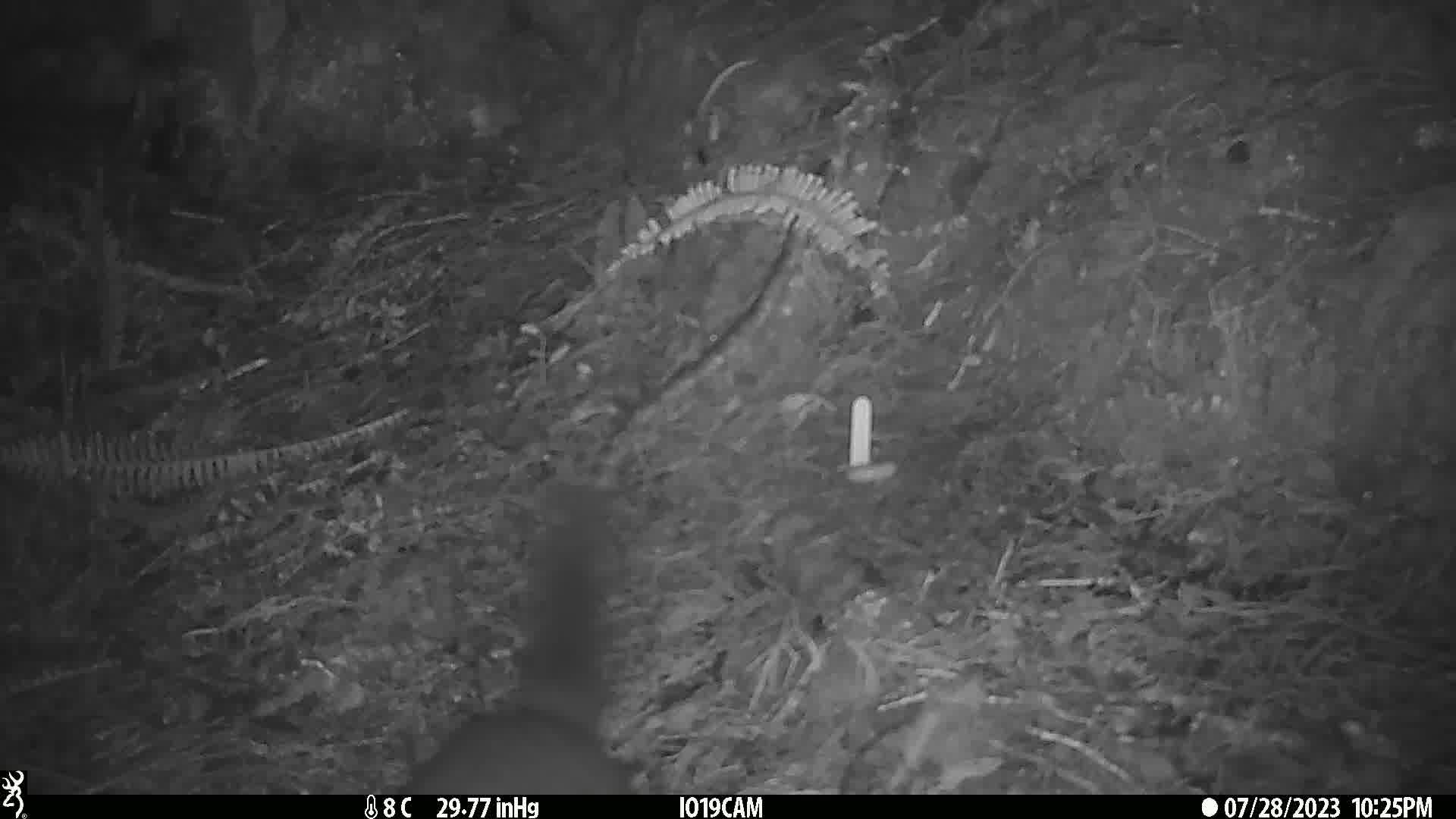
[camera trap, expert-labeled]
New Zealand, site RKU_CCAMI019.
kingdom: Animalia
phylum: Chordata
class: Mammalia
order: Diprotodontia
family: Phalangeridae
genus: Trichosurus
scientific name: Trichosurus vulpecula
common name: common brushtail possum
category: possum